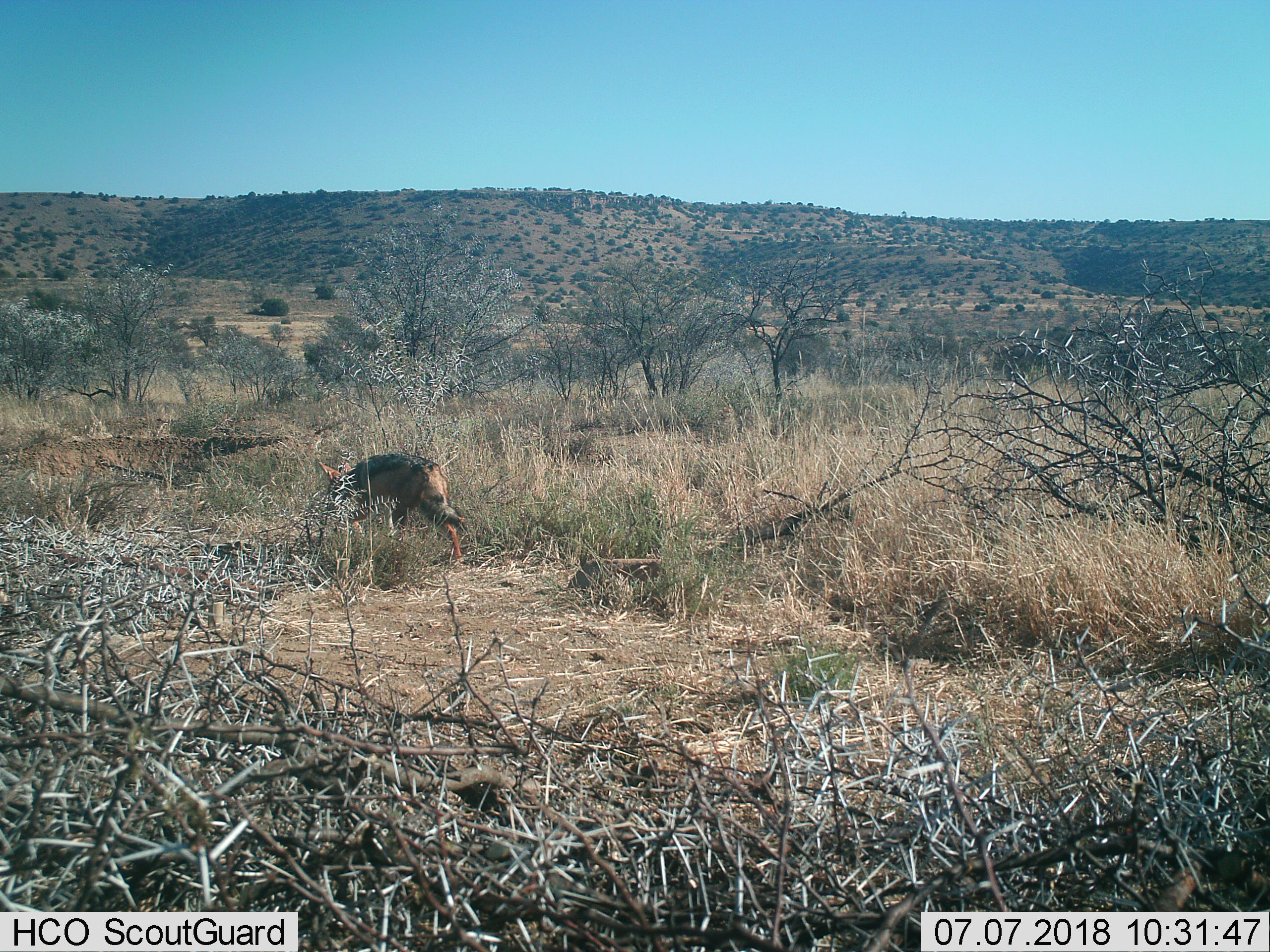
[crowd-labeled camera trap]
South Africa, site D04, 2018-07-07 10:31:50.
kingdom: Animalia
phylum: Chordata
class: Mammalia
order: Carnivora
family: Canidae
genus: Lupulella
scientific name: Lupulella mesomelas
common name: black-backed jackal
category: jackalblackbacked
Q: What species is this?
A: Jackalblackbacked (black-backed jackal) (Lupulella mesomelas).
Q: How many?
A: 1.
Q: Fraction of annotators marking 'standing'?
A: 0%.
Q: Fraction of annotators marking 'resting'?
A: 0%.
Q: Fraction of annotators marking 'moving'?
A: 100%.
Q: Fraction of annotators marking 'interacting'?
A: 0%.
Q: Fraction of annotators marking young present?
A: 0%.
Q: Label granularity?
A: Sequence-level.